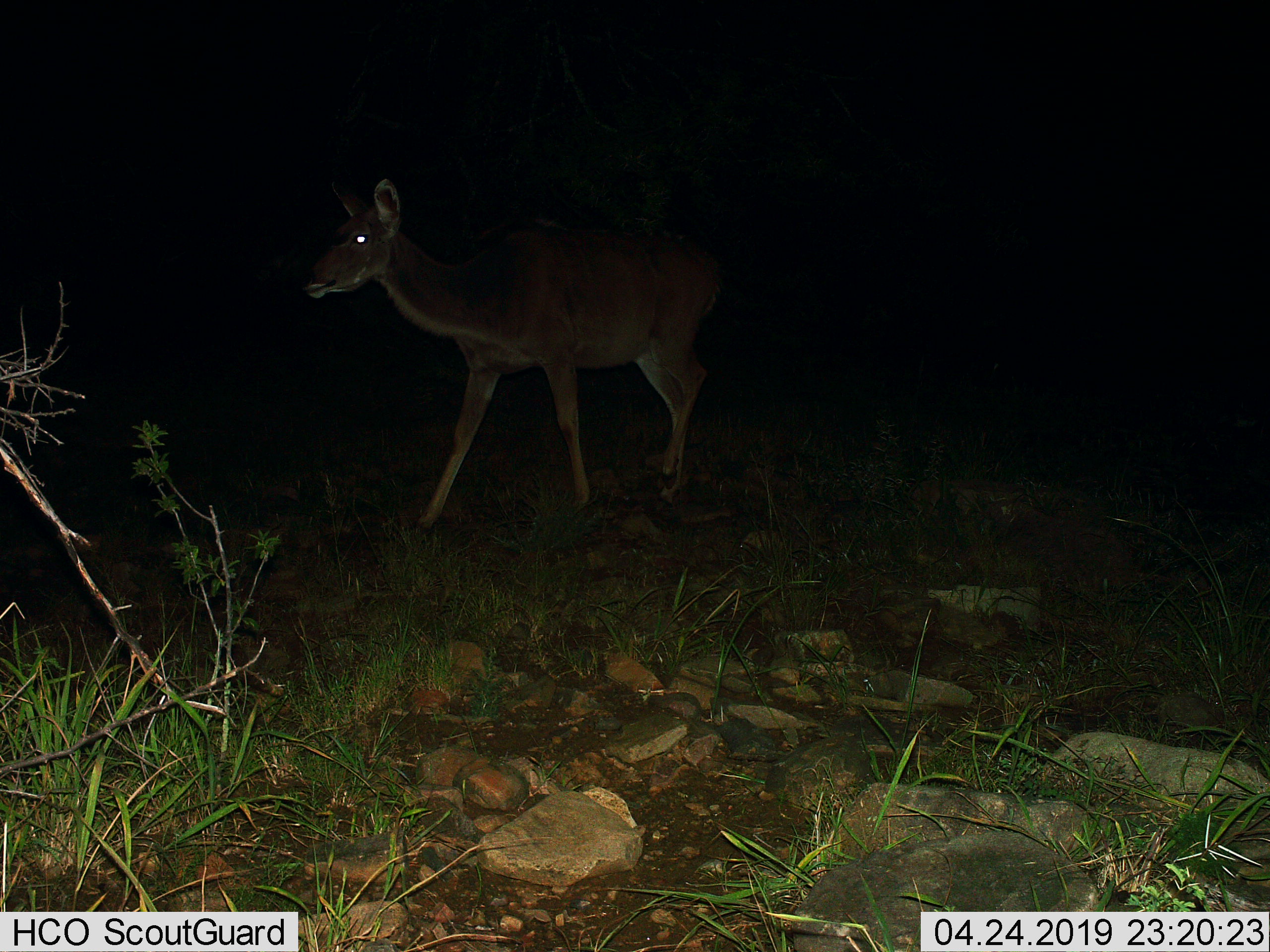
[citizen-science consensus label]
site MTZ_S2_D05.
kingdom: Animalia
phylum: Chordata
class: Mammalia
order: Artiodactyla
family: Bovidae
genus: Tragelaphus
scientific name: Tragelaphus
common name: kudu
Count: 1.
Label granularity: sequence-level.